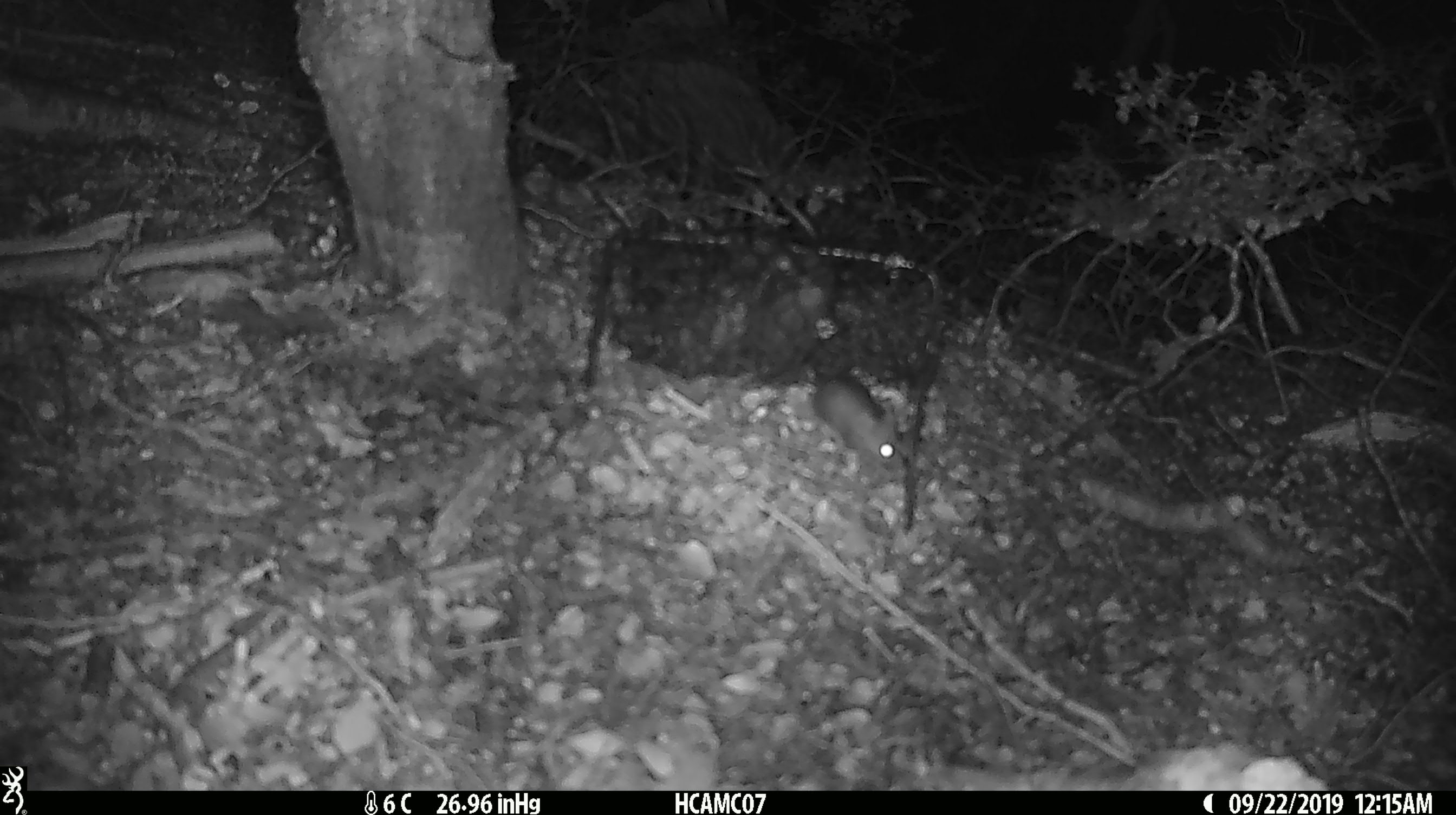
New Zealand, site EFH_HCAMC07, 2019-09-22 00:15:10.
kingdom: Animalia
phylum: Chordata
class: Mammalia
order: Rodentia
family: Muridae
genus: Mus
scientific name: Mus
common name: mouse